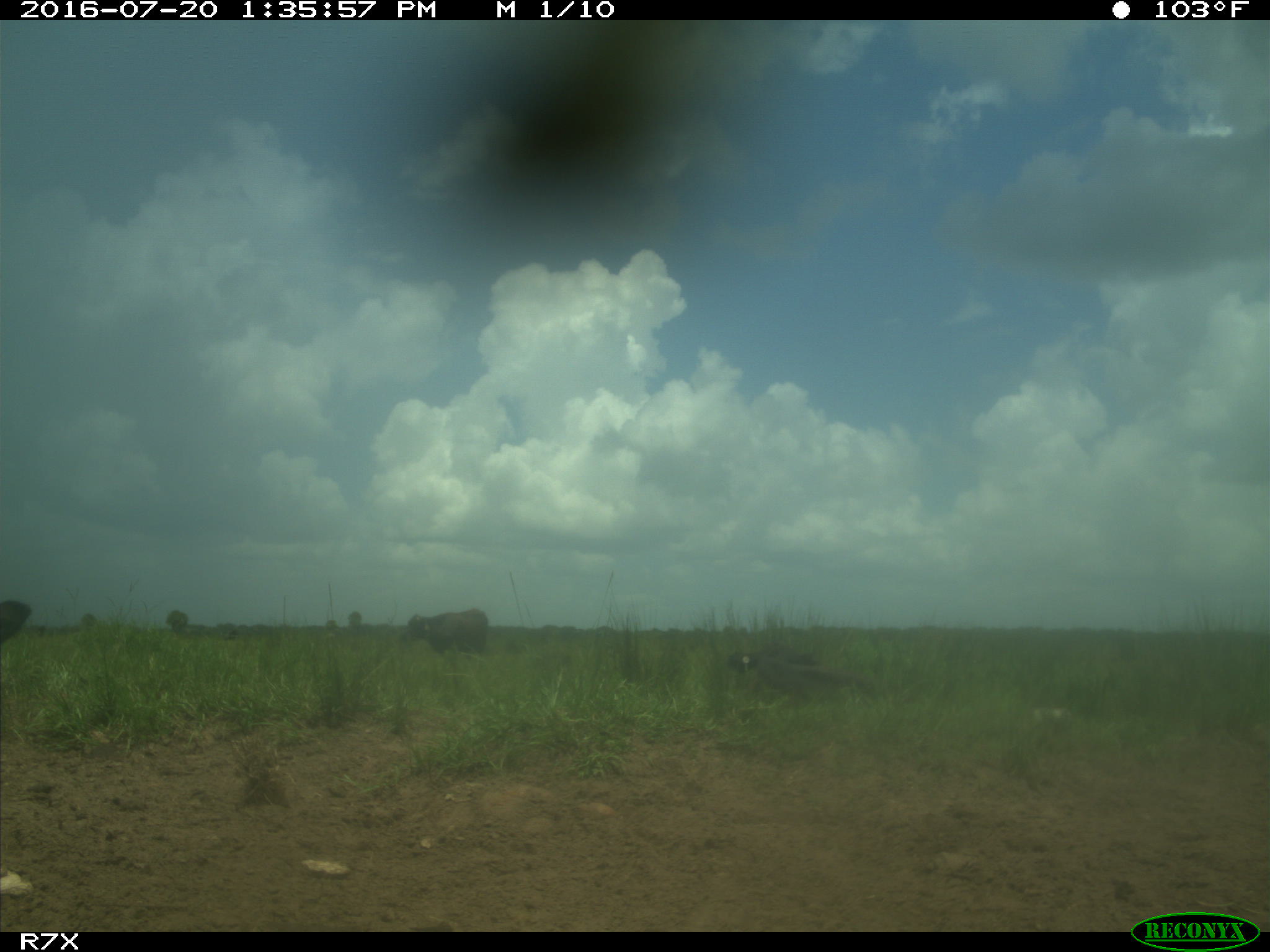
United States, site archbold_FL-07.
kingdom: Animalia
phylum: Chordata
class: Mammalia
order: Artiodactyla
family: Bovidae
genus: Bos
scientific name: Bos taurus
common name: domestic cow